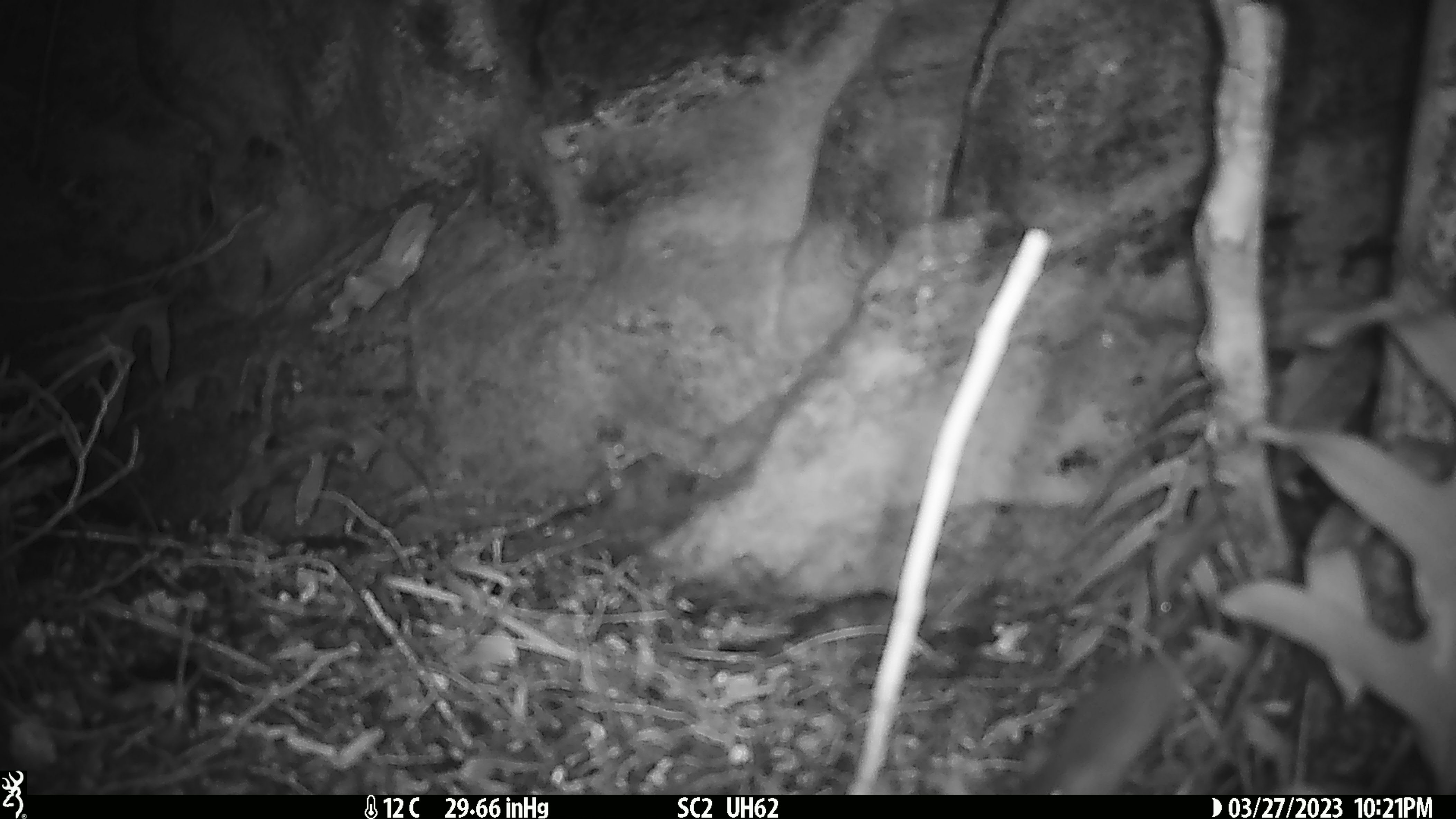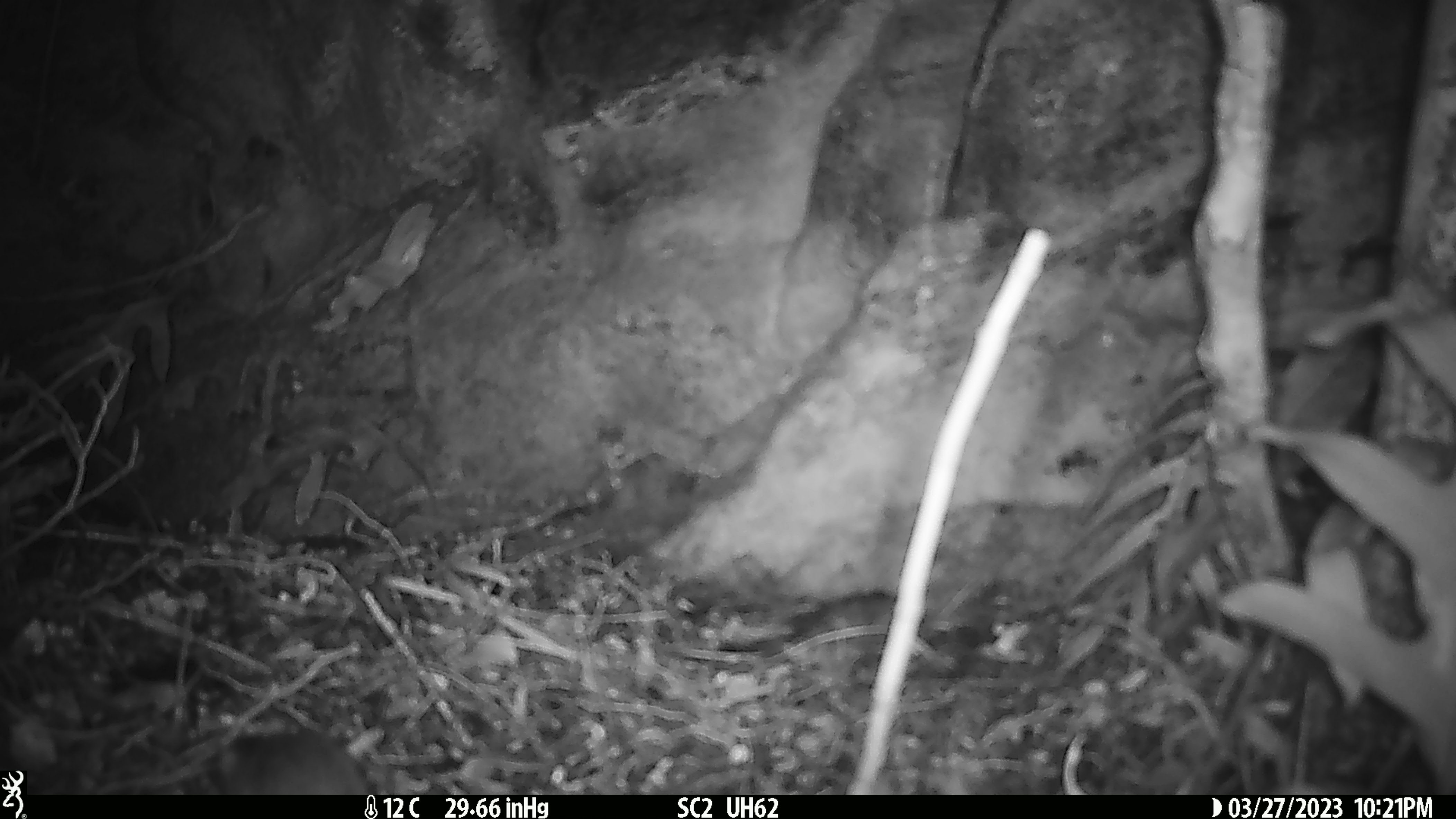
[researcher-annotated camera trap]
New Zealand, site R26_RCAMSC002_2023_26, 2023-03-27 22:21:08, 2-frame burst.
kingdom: Animalia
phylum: Chordata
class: Mammalia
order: Rodentia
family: Muridae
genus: Mus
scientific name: Mus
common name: mouse